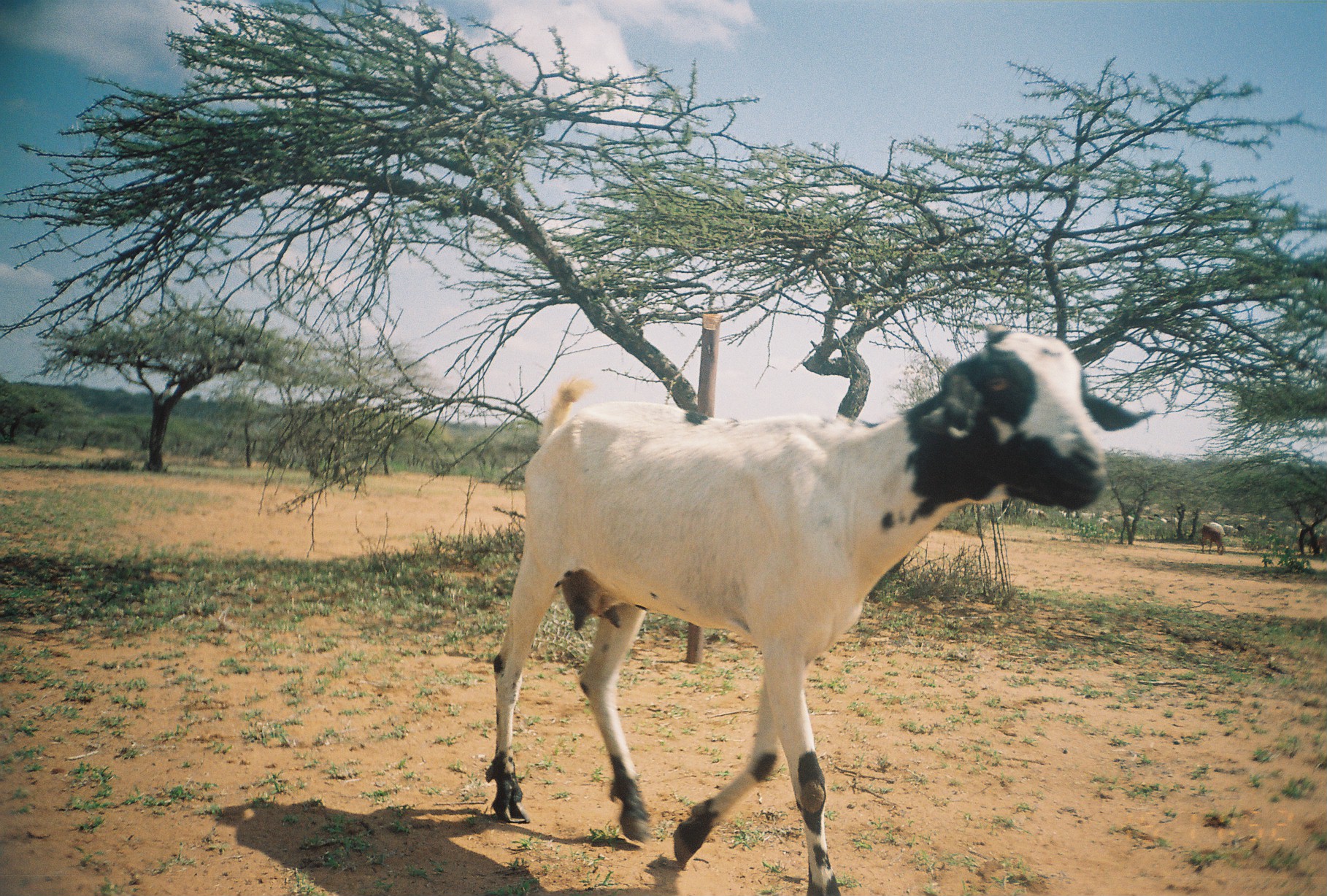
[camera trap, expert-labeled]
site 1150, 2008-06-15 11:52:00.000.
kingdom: Animalia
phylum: Chordata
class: Mammalia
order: Artiodactyla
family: Bovidae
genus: Capra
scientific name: Capra aegagrus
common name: wild goat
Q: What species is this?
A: Capra aegagrus (wild goat).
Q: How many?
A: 5.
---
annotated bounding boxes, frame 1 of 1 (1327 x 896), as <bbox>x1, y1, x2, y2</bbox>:
capra aegagrus: <bbox>480, 316, 1159, 895</bbox>; <bbox>1201, 521, 1225, 556</bbox>